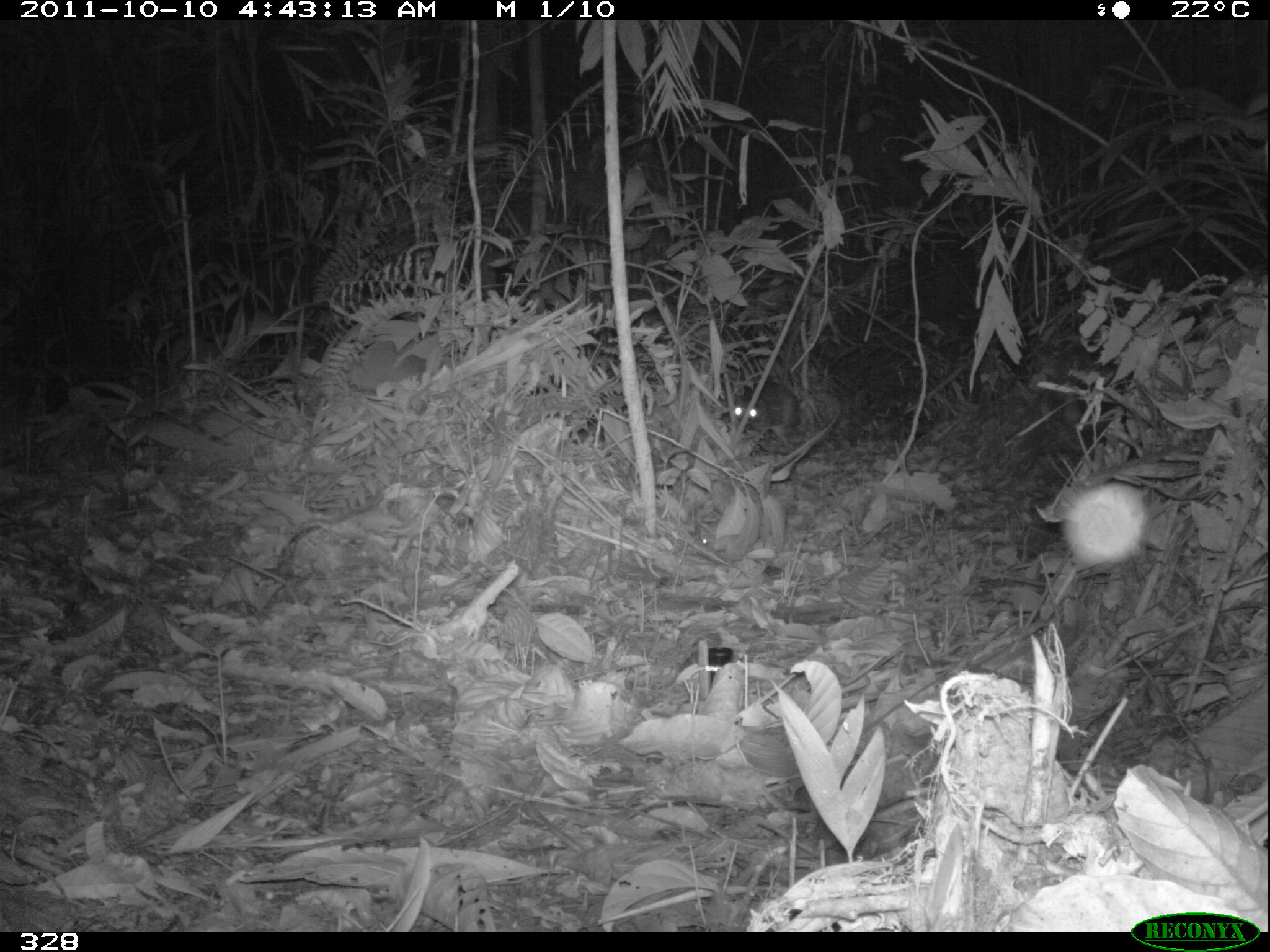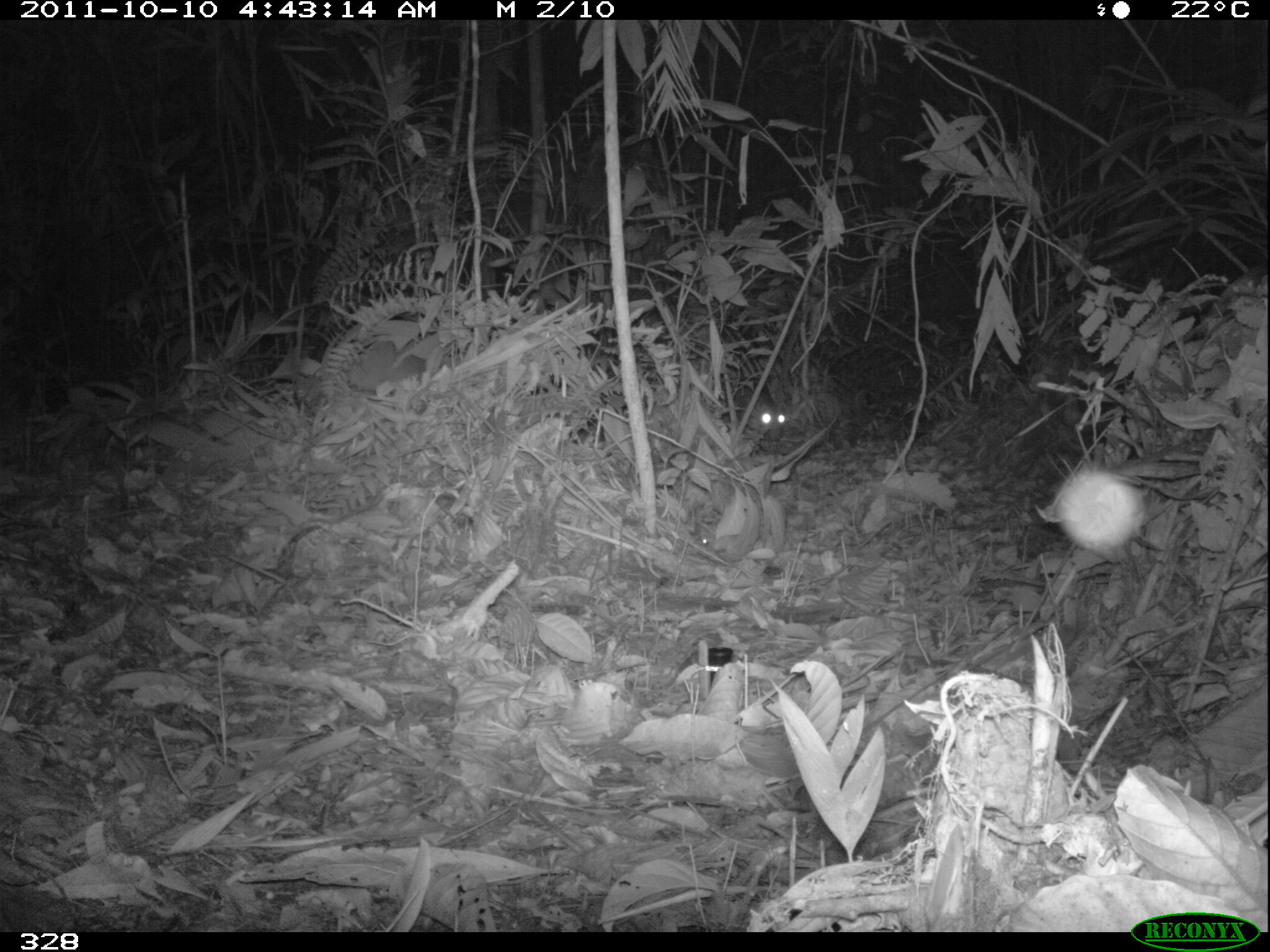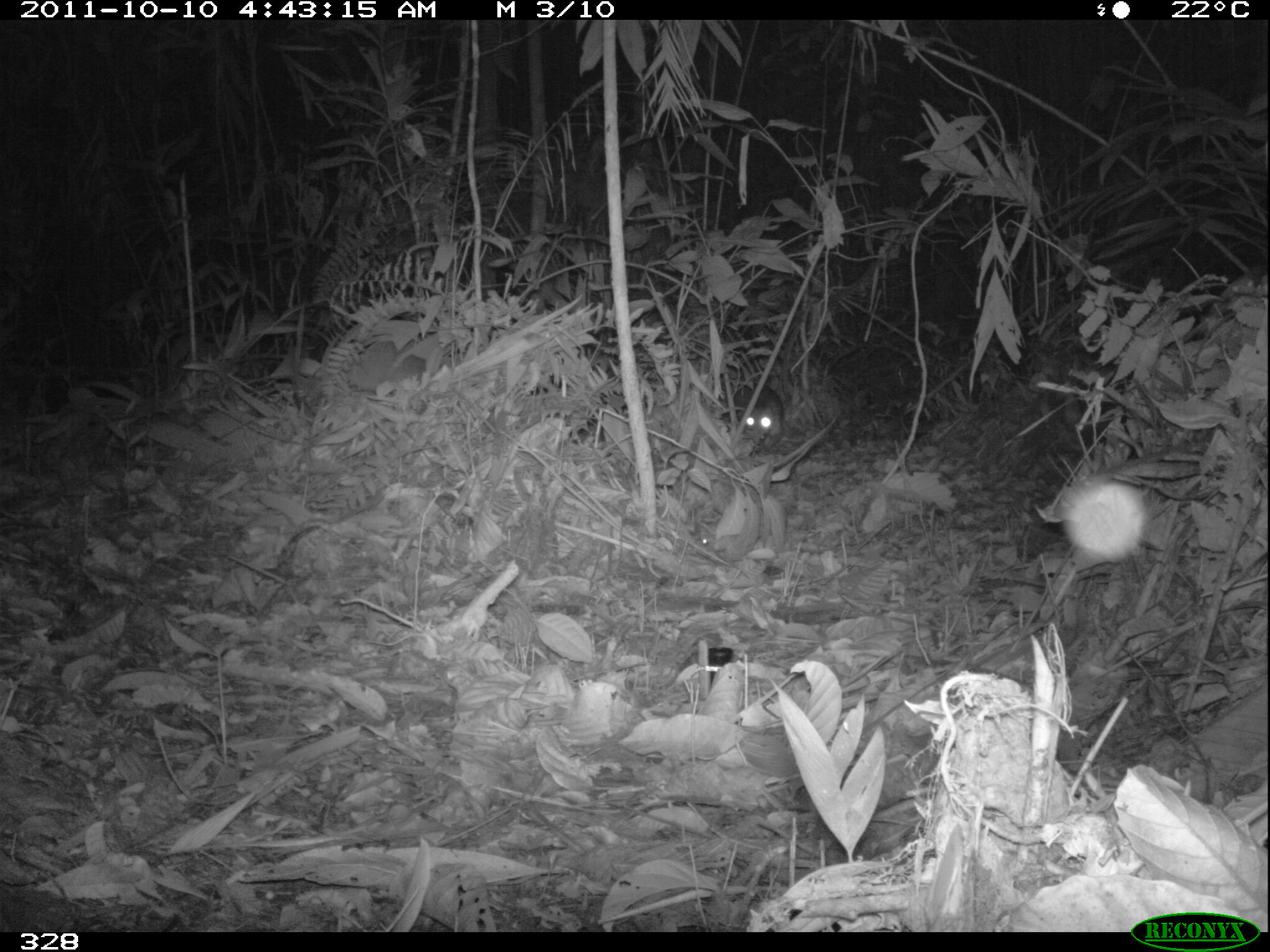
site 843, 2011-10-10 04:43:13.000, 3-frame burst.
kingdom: Animalia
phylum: Chordata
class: Mammalia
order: Rodentia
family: Cuniculidae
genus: Cuniculus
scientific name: Cuniculus paca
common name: spotted paca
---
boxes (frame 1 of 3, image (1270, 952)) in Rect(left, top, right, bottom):
cuniculus paca: Rect(732, 379, 801, 447)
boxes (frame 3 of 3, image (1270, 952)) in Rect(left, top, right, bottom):
cuniculus paca: Rect(730, 380, 785, 455)